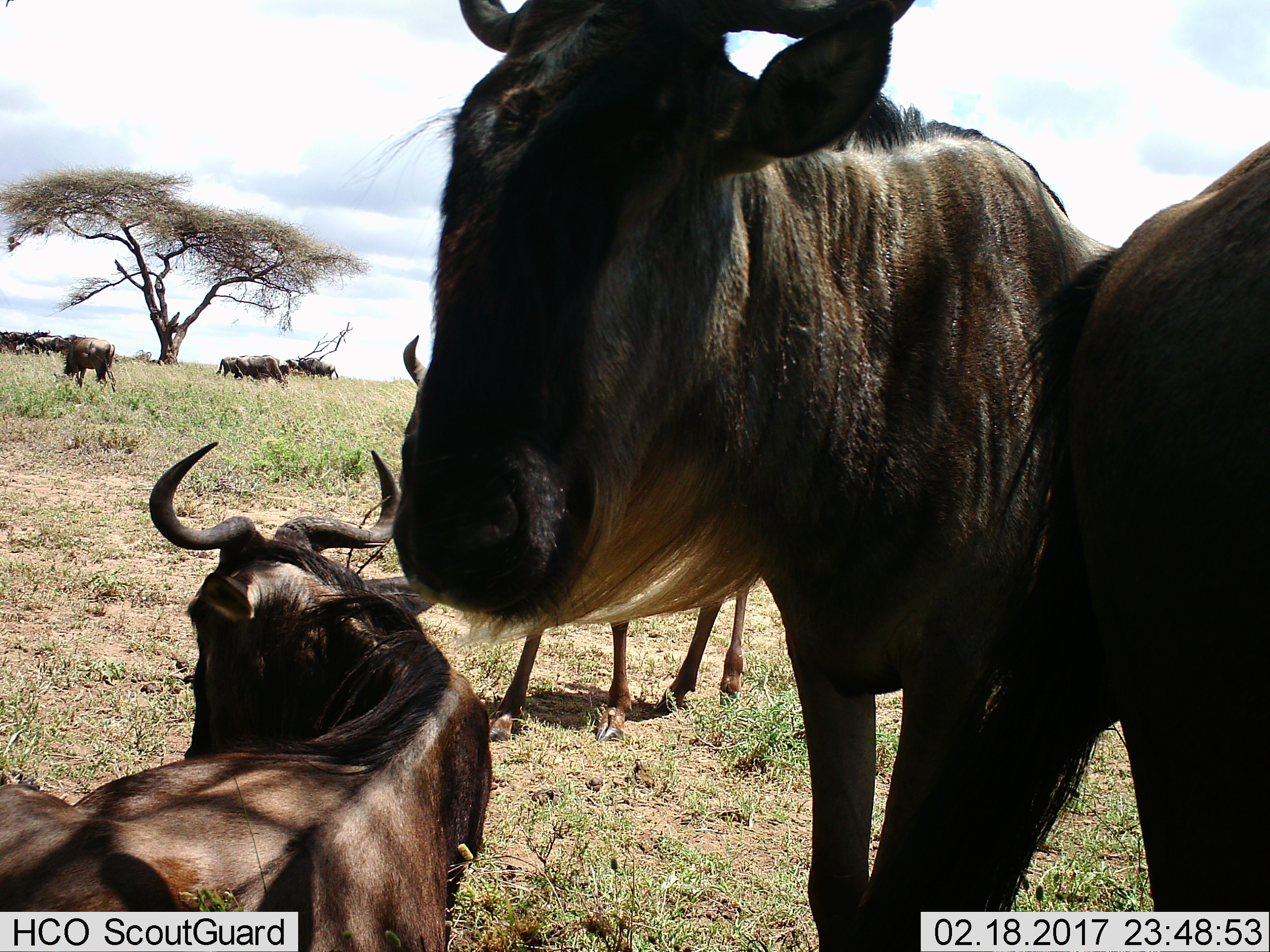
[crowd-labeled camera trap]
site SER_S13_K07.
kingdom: Animalia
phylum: Chordata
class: Mammalia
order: Artiodactyla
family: Bovidae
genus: Connochaetes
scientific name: Connochaetes taurinus taurinus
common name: blue wildebeest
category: wildebeestblue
Wildebeestblue (blue wildebeest) (Connochaetes taurinus taurinus), count 11-50. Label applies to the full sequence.